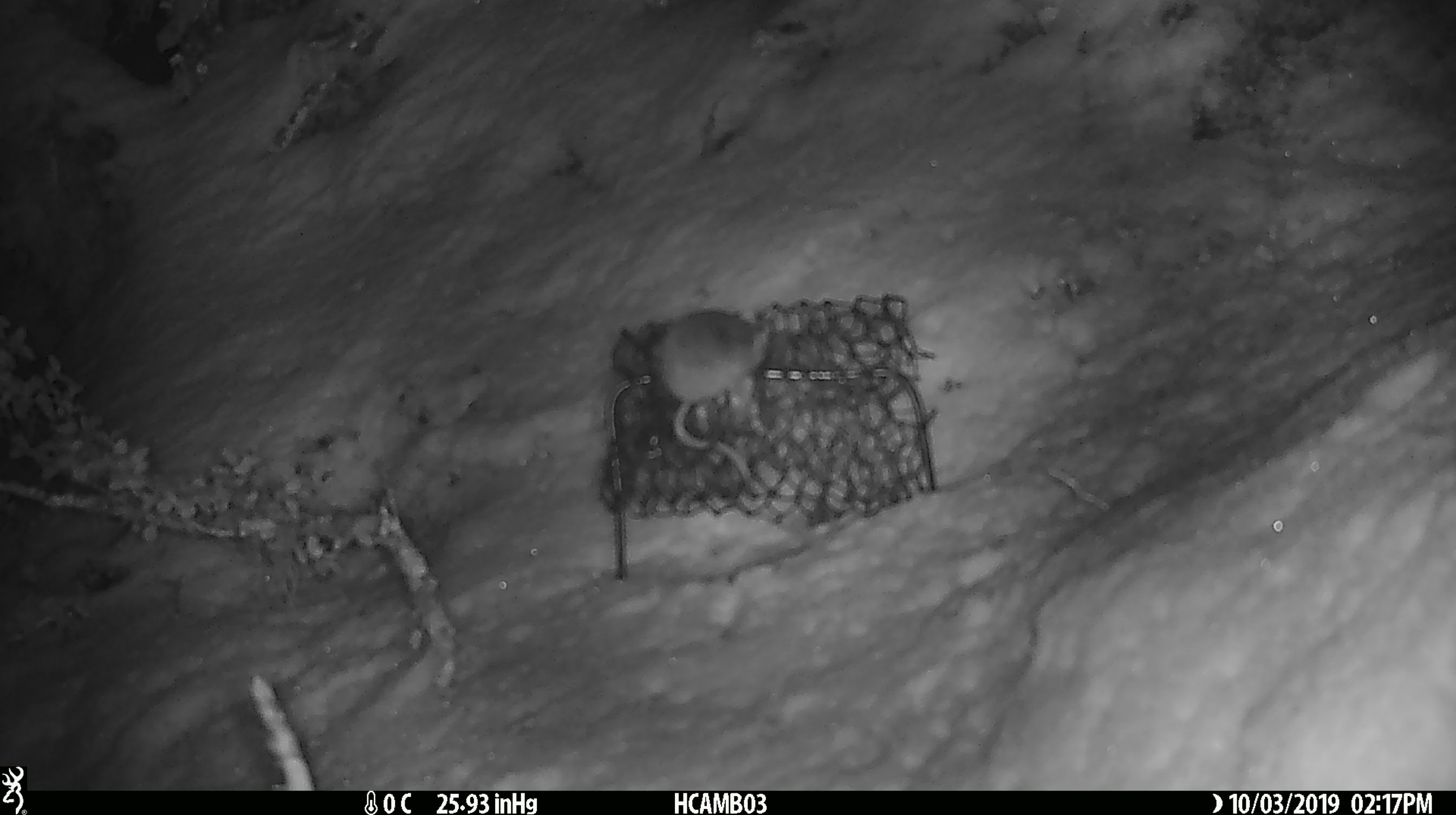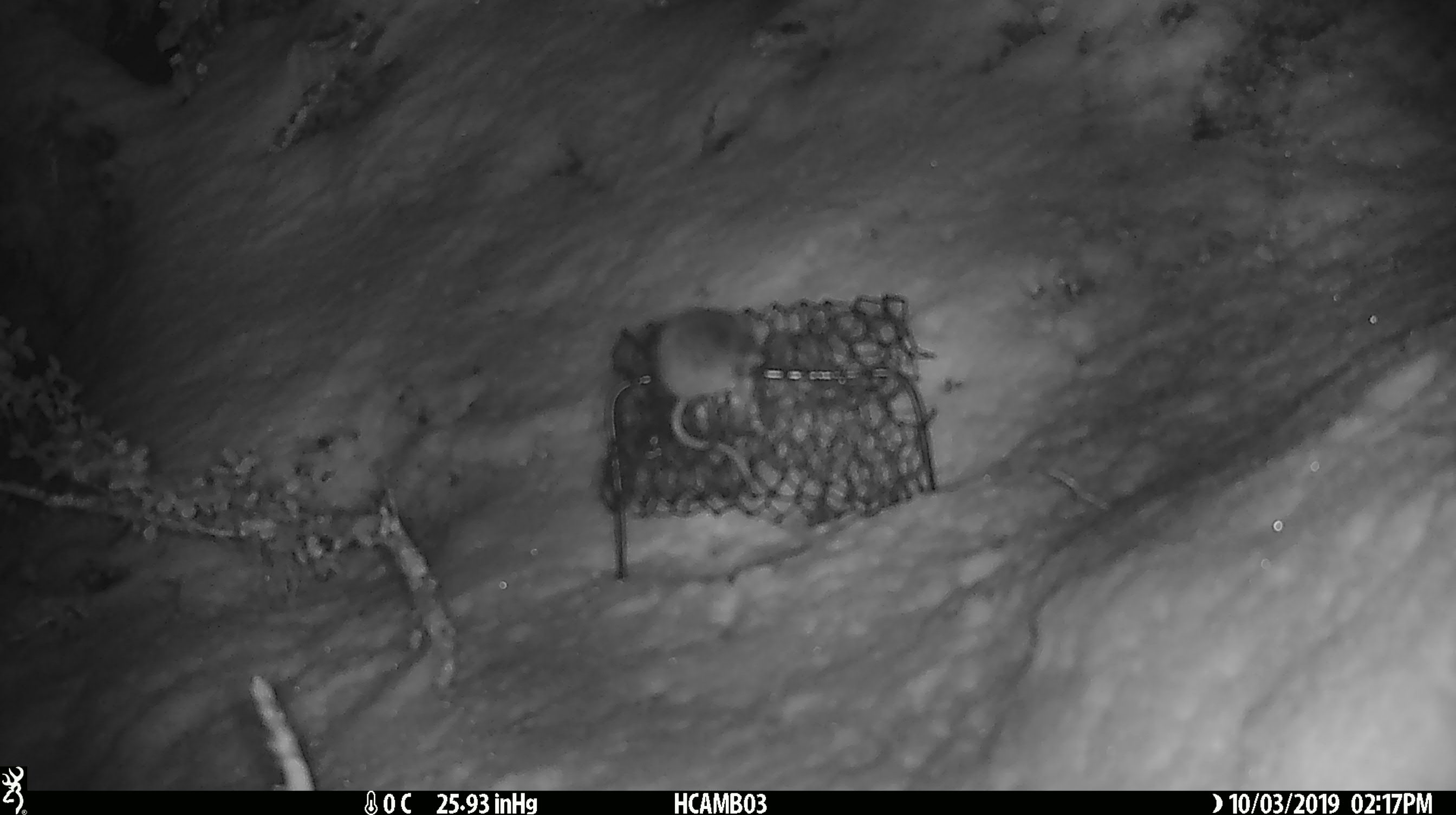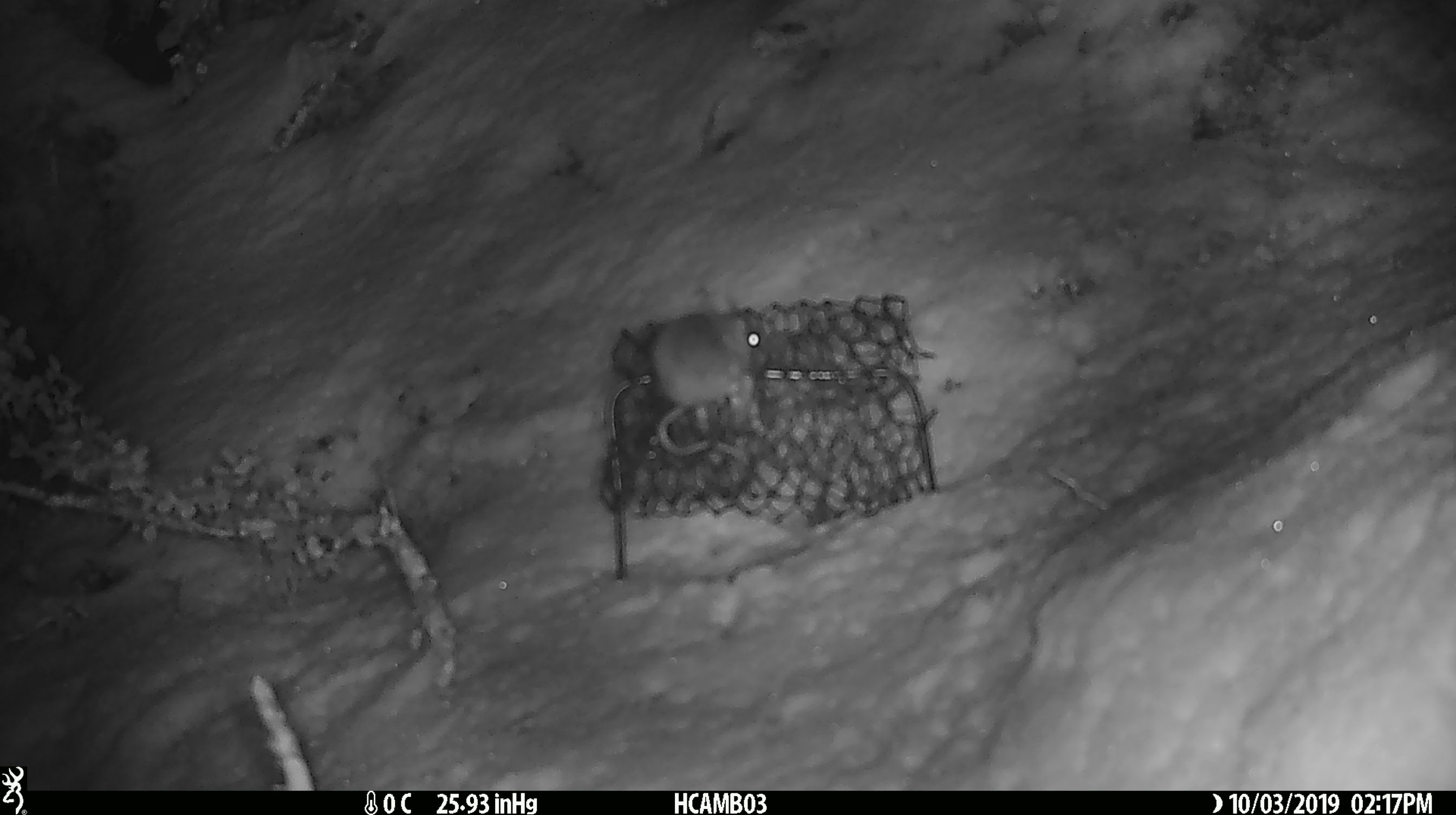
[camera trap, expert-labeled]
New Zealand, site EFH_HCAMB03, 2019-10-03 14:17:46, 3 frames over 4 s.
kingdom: Animalia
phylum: Chordata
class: Mammalia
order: Rodentia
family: Muridae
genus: Mus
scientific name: Mus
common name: mouse